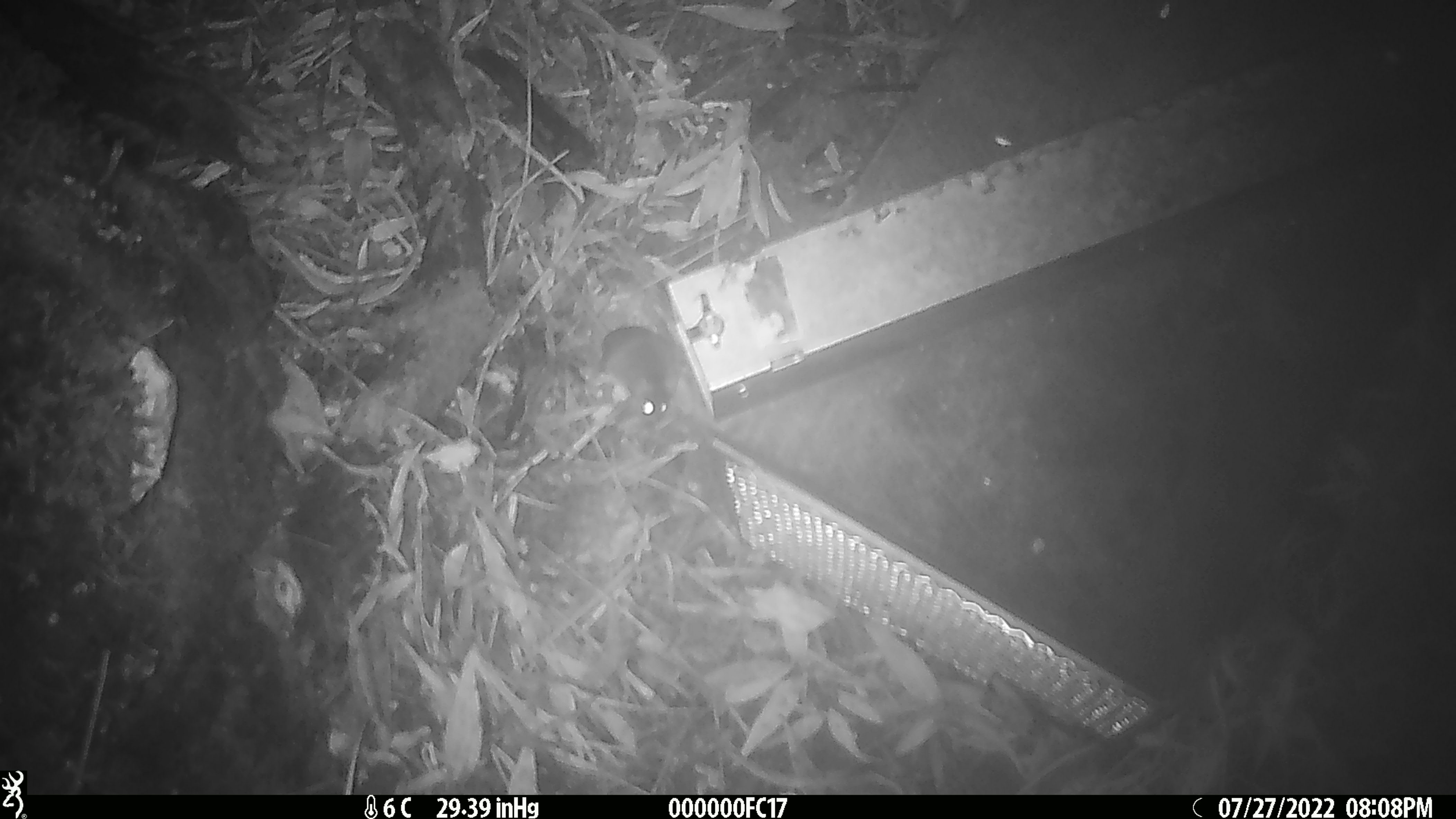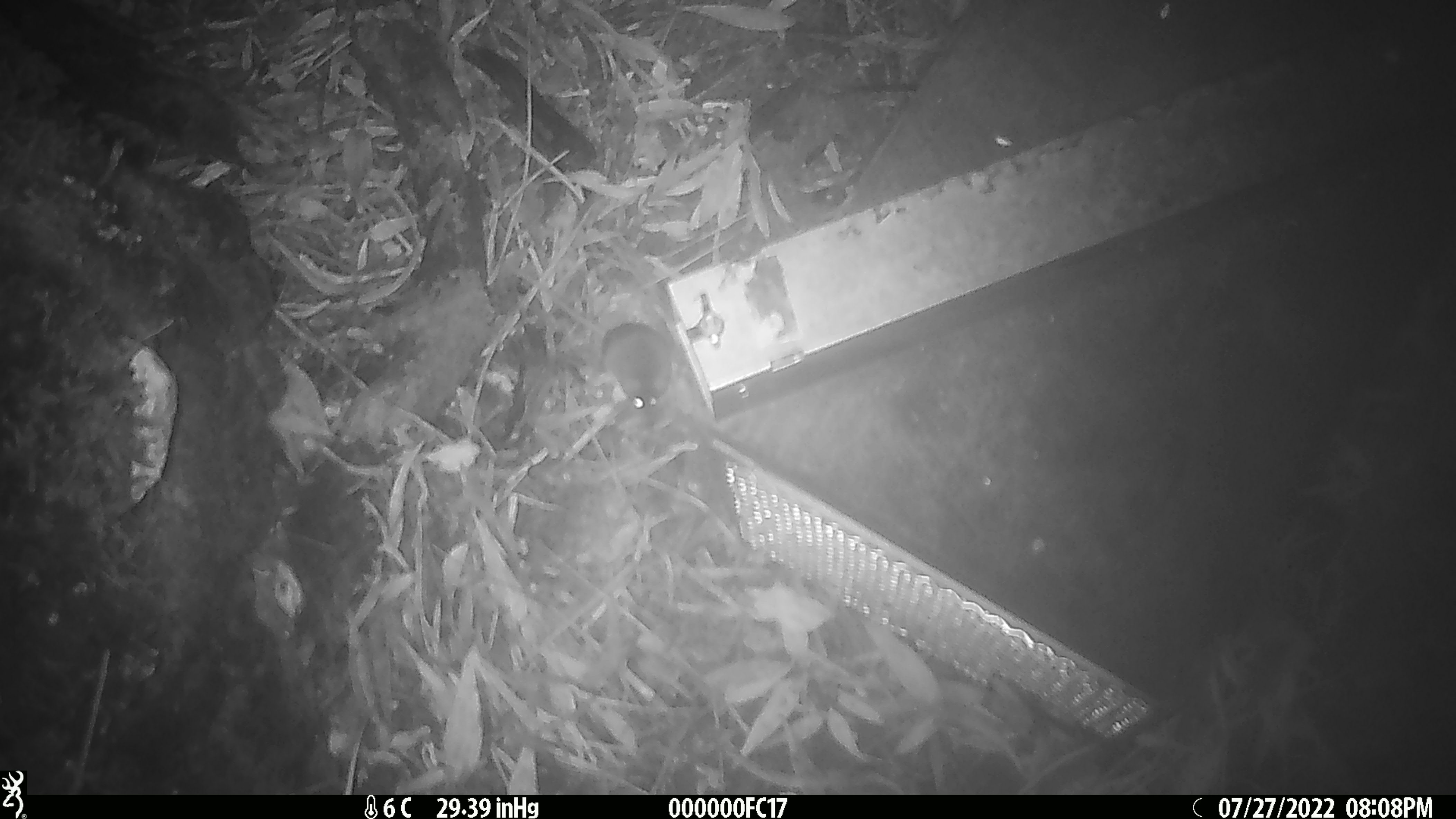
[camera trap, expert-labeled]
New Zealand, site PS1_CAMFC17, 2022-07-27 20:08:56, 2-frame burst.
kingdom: Animalia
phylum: Chordata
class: Mammalia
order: Rodentia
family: Muridae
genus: Mus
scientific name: Mus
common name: mouse